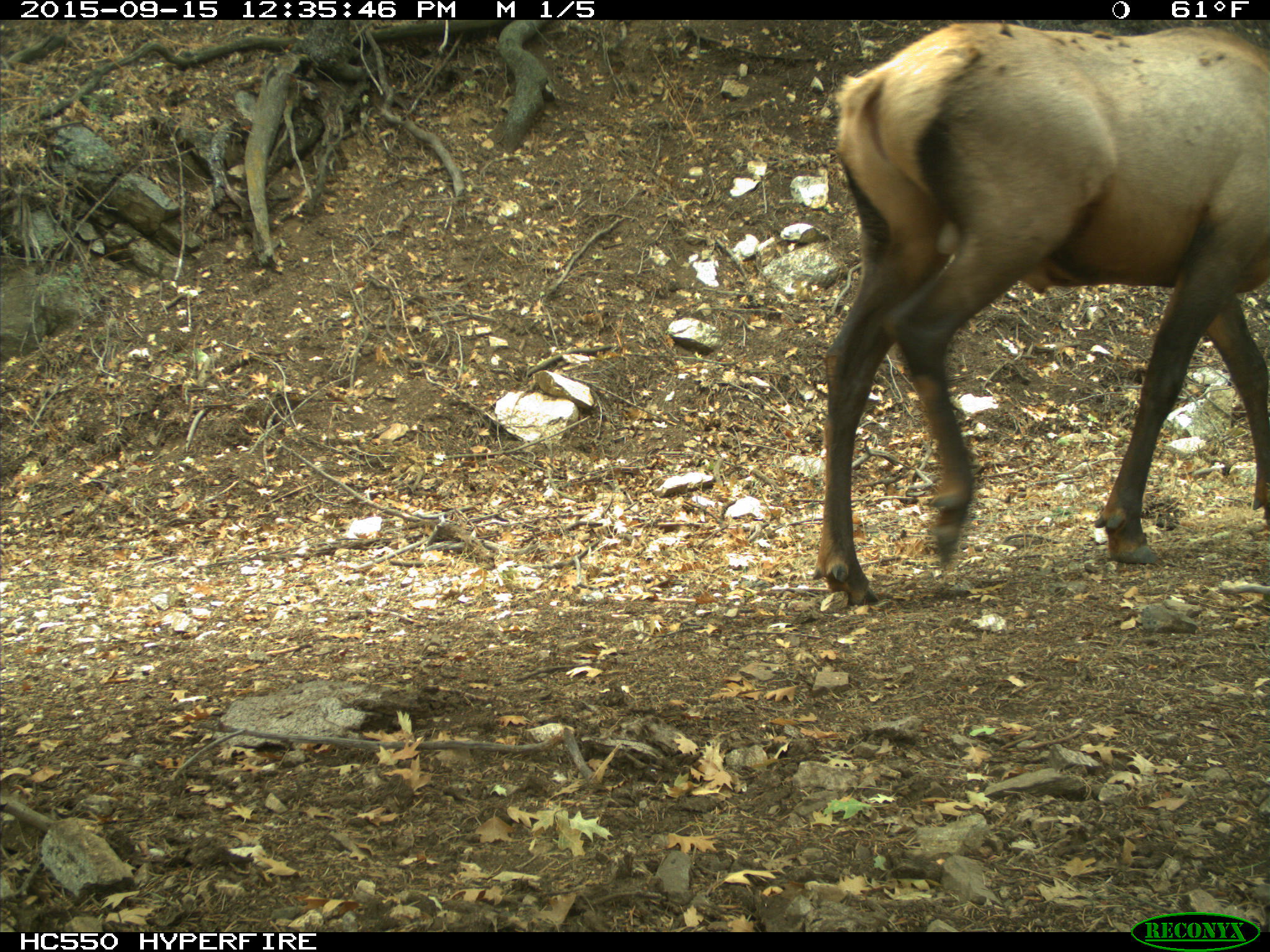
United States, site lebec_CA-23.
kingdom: Animalia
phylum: Chordata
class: Mammalia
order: Artiodactyla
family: Cervidae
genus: Cervus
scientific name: Cervus canadensis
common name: elk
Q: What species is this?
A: Cervus canadensis (elk).